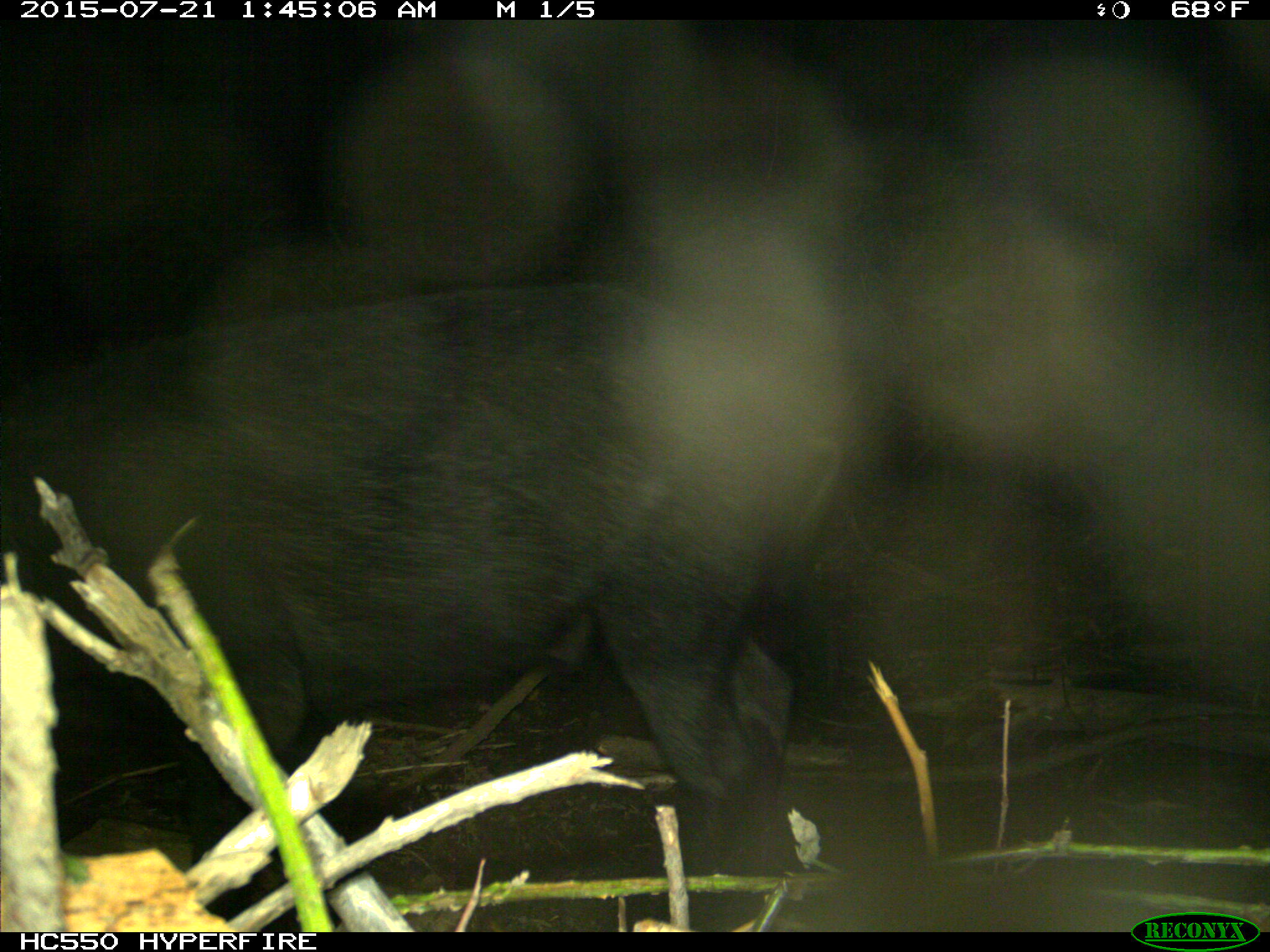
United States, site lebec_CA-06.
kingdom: Animalia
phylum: Chordata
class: Mammalia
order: Artiodactyla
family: Suidae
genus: Sus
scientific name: Sus scrofa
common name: wild boar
Sus scrofa (wild boar).